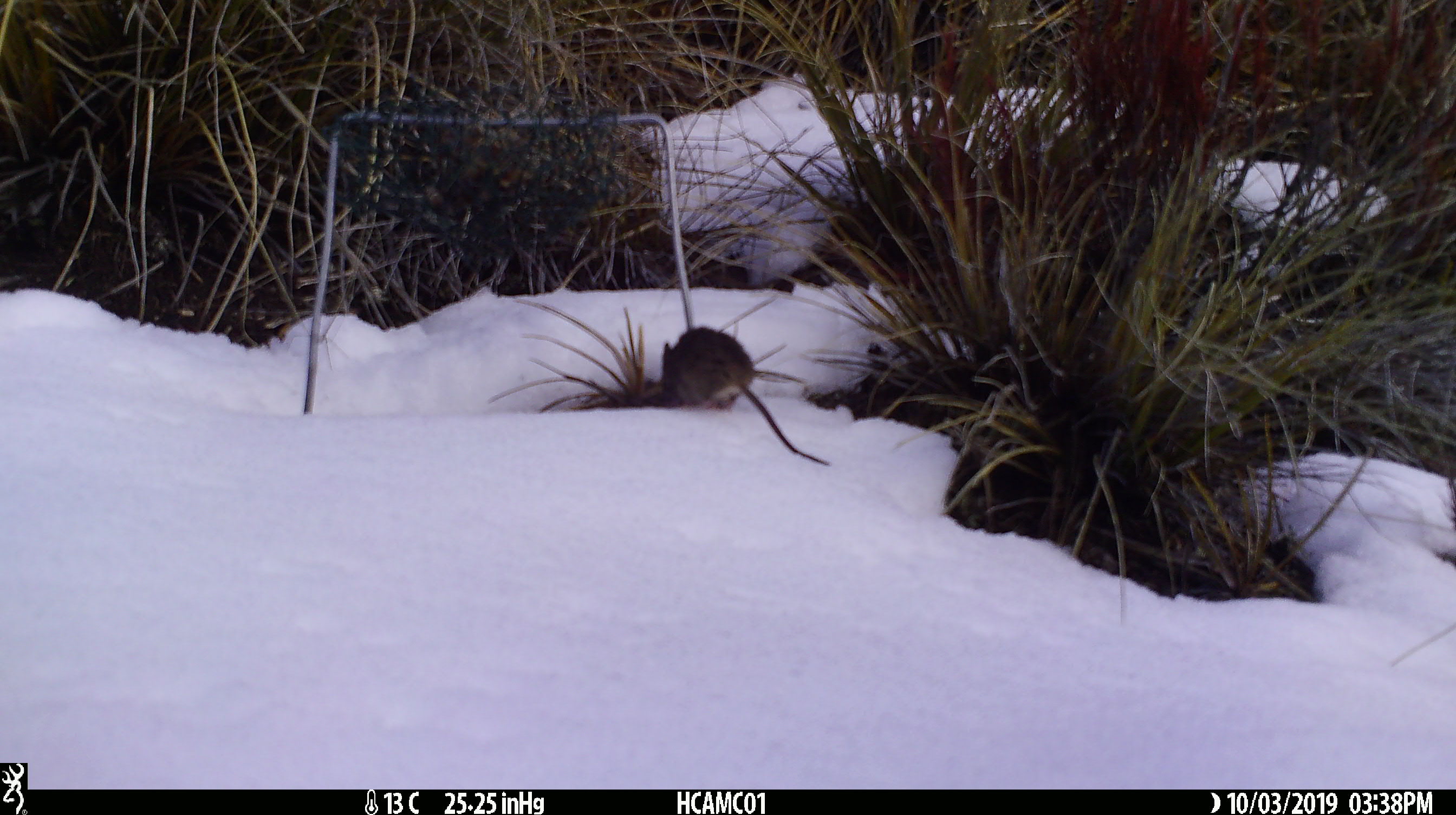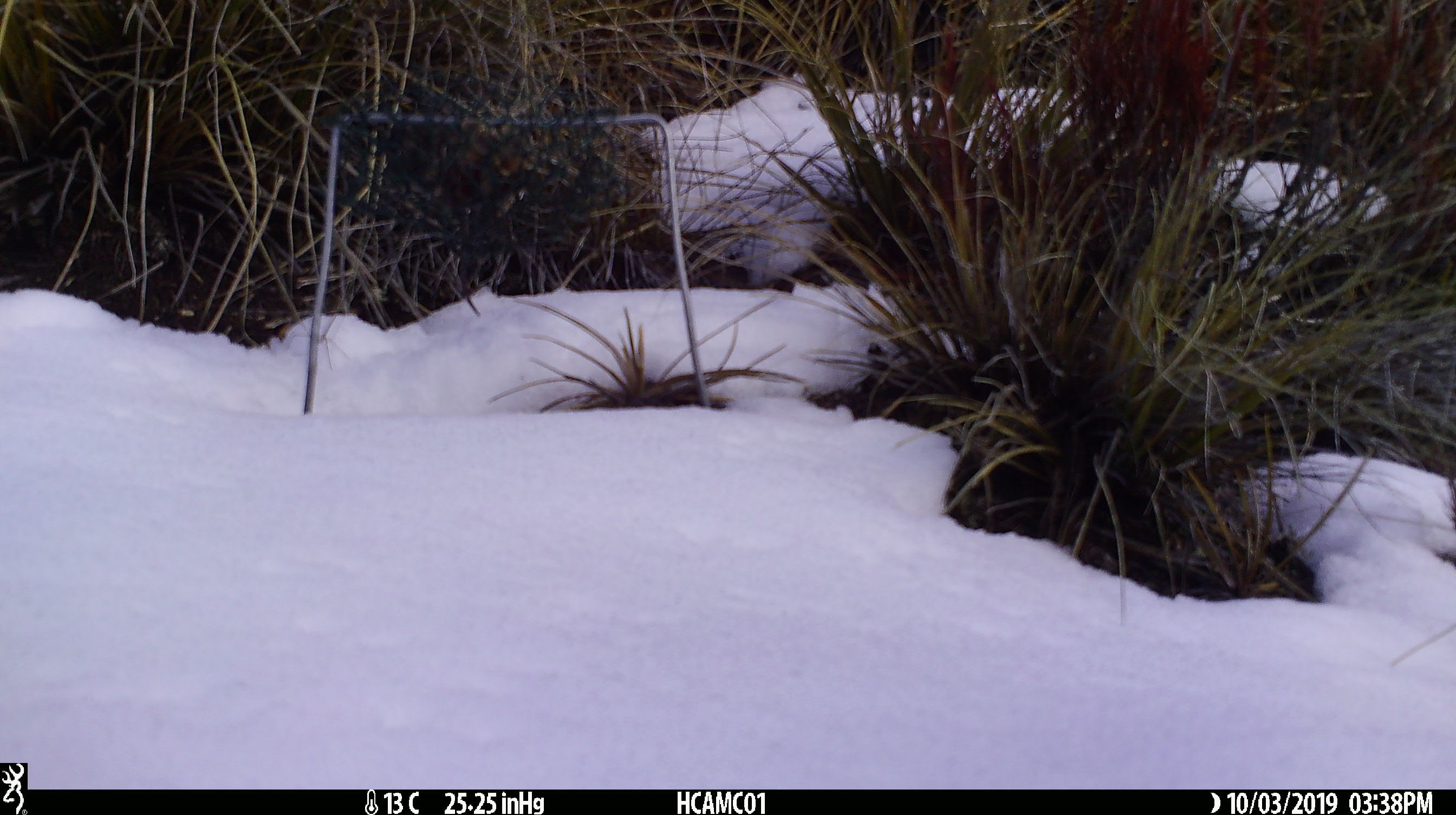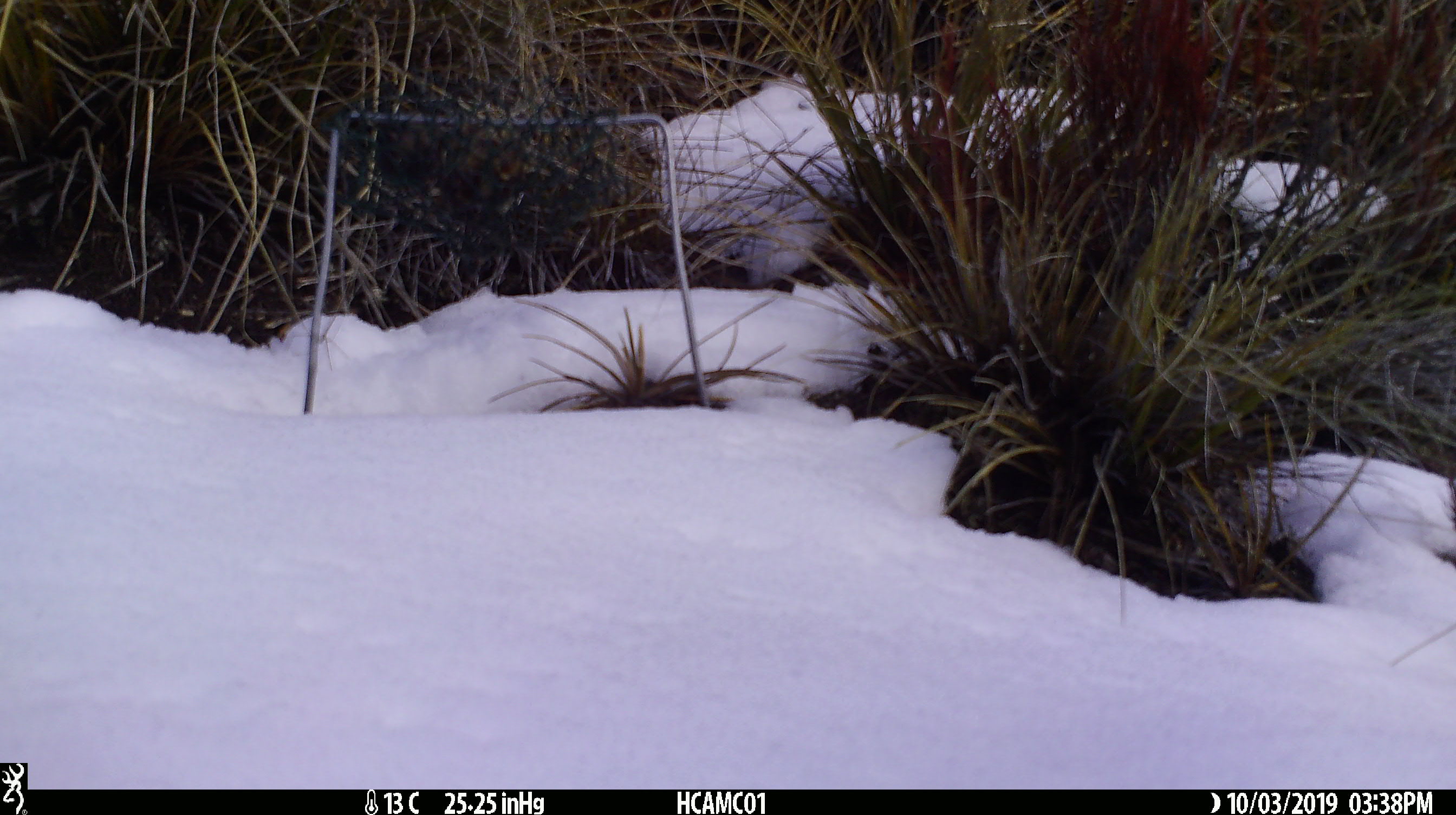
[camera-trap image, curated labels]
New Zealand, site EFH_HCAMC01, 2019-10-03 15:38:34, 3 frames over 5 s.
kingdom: Animalia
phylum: Chordata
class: Mammalia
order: Rodentia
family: Muridae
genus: Mus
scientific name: Mus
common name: mouse